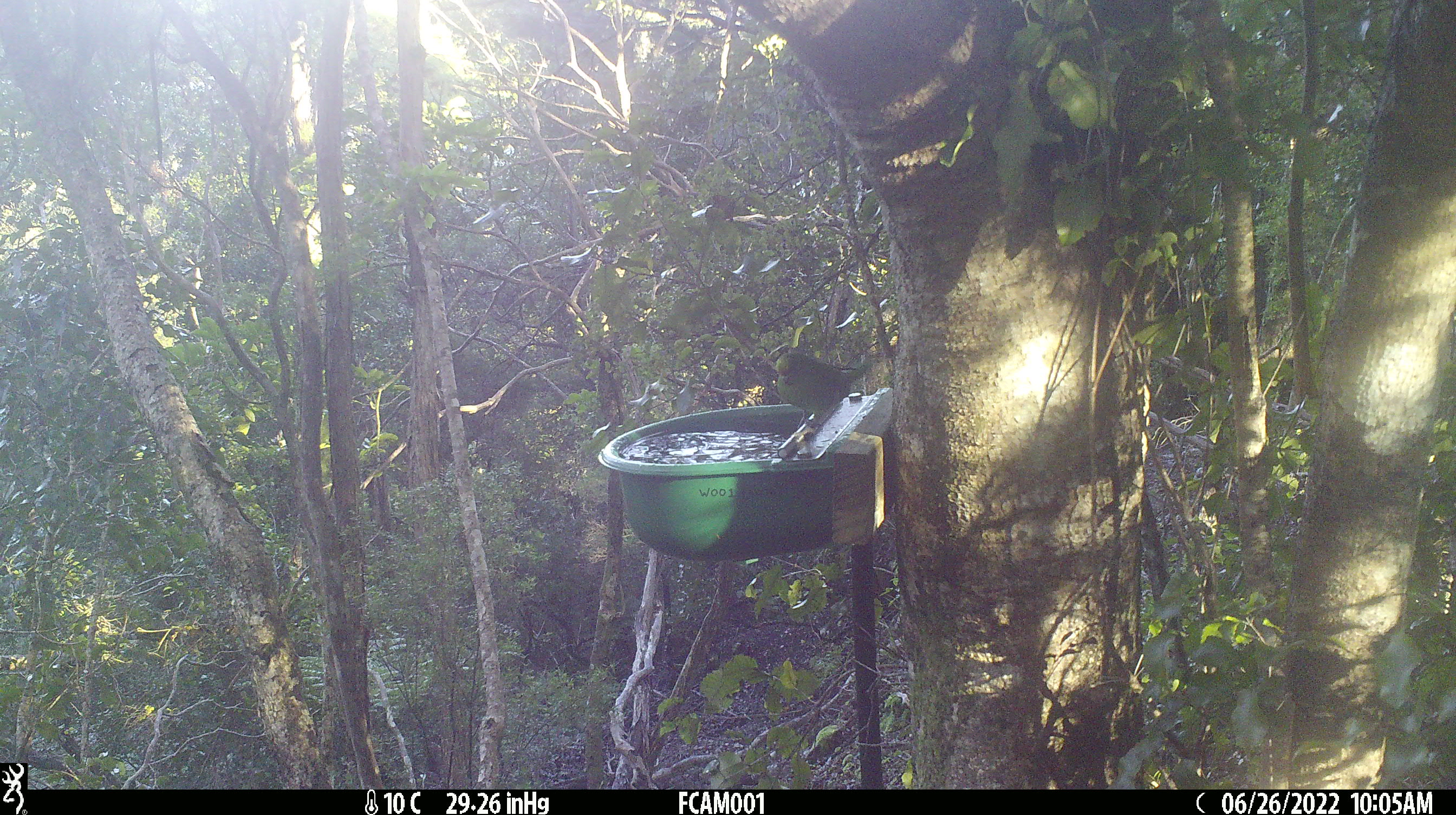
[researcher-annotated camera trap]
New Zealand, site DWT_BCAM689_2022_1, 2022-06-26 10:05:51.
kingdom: Animalia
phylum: Chordata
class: Aves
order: Psittaciformes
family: Psittaculidae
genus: Cyanoramphus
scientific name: Cyanoramphus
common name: parakeet